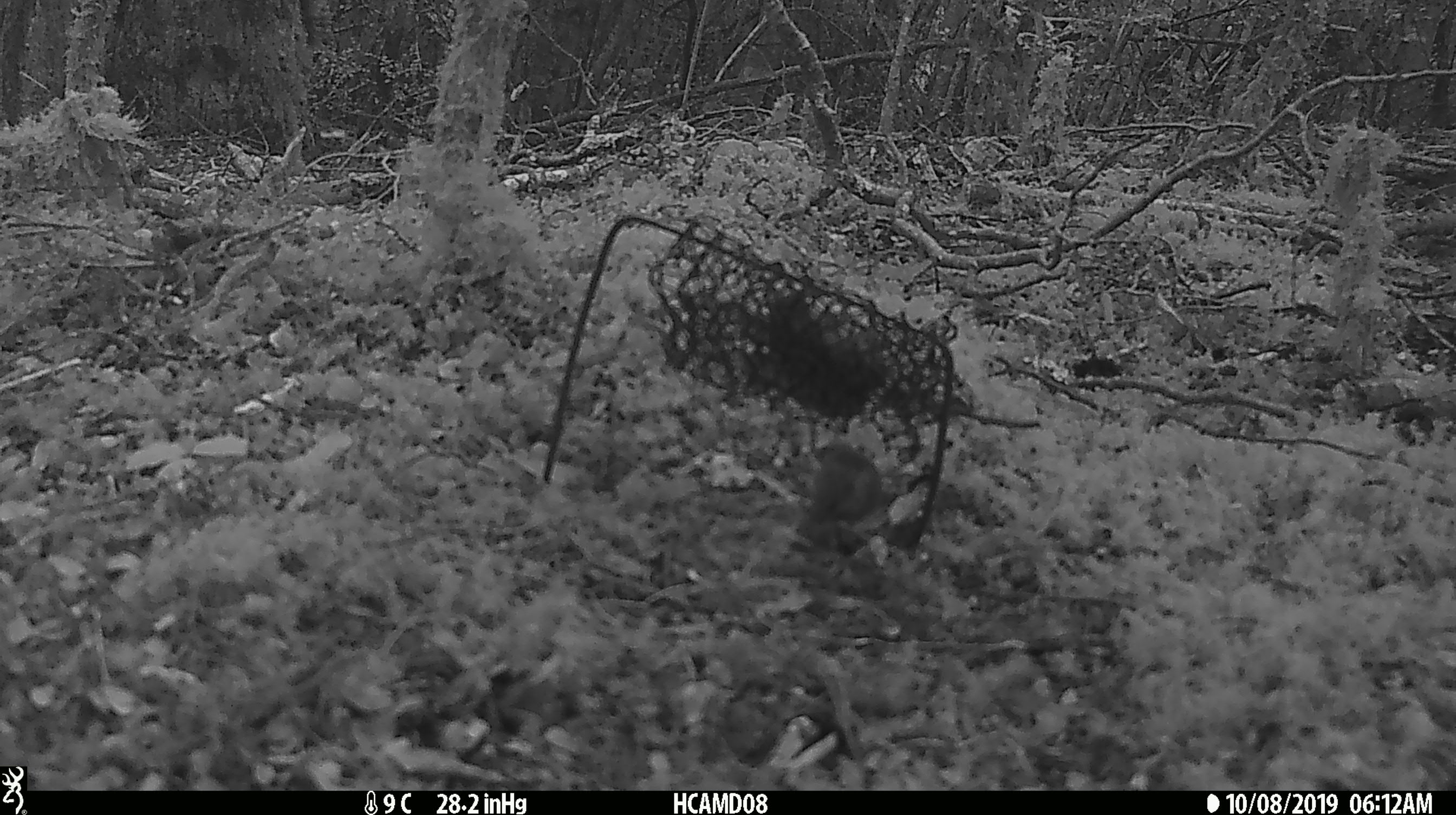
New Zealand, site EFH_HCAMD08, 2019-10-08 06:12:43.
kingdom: Animalia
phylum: Chordata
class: Mammalia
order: Rodentia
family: Muridae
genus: Mus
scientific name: Mus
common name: mouse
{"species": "mouse (Mus)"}